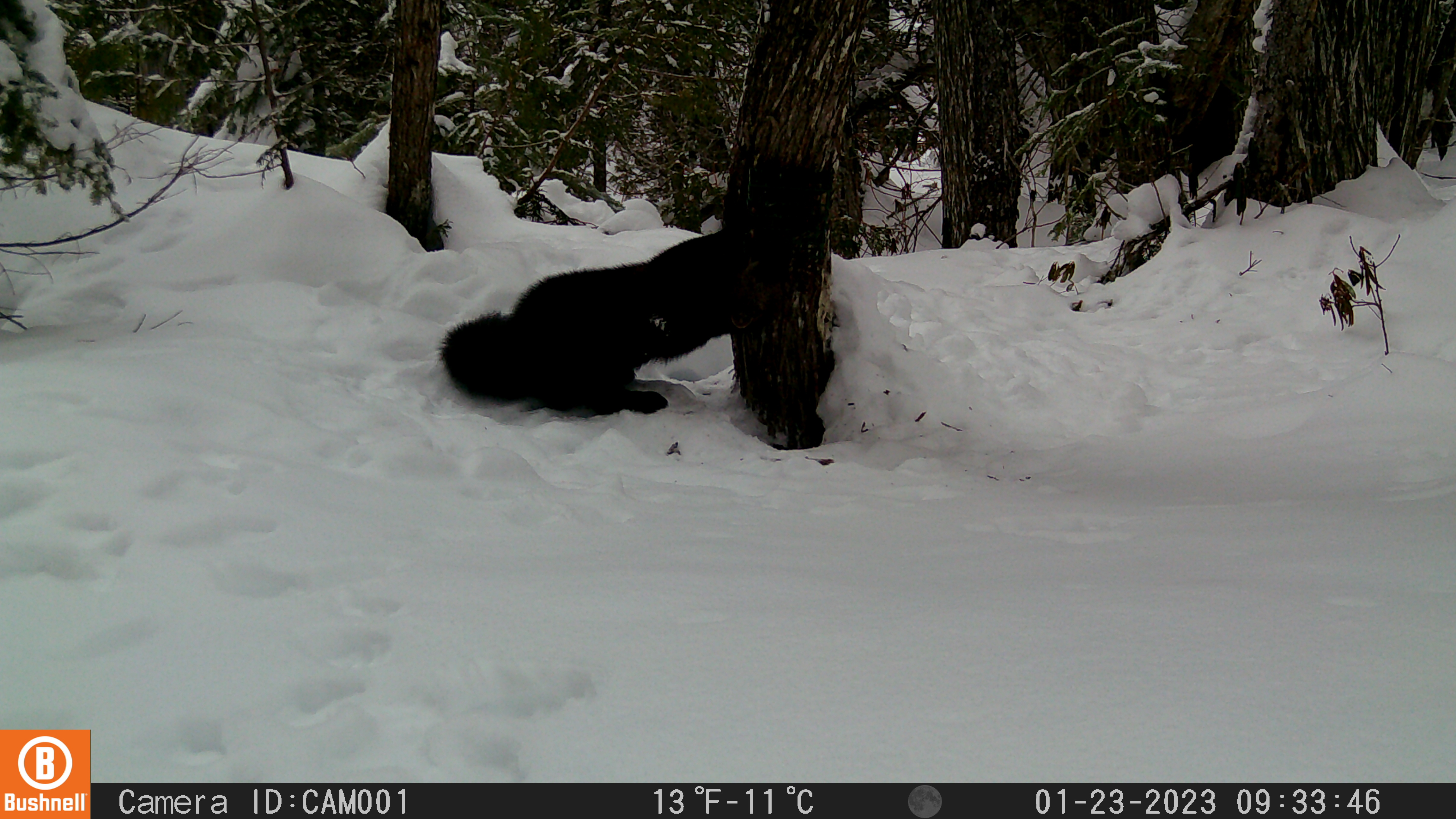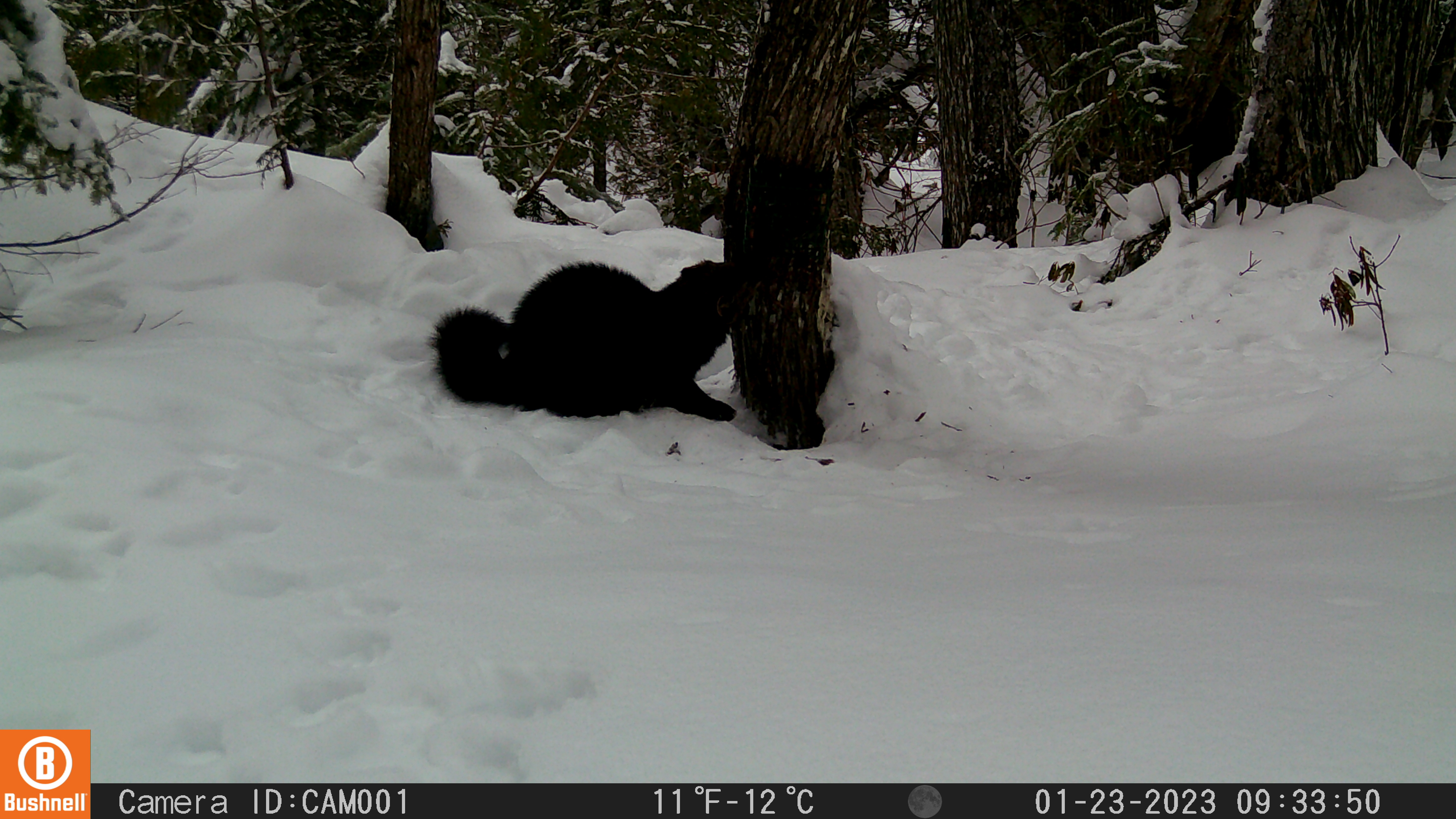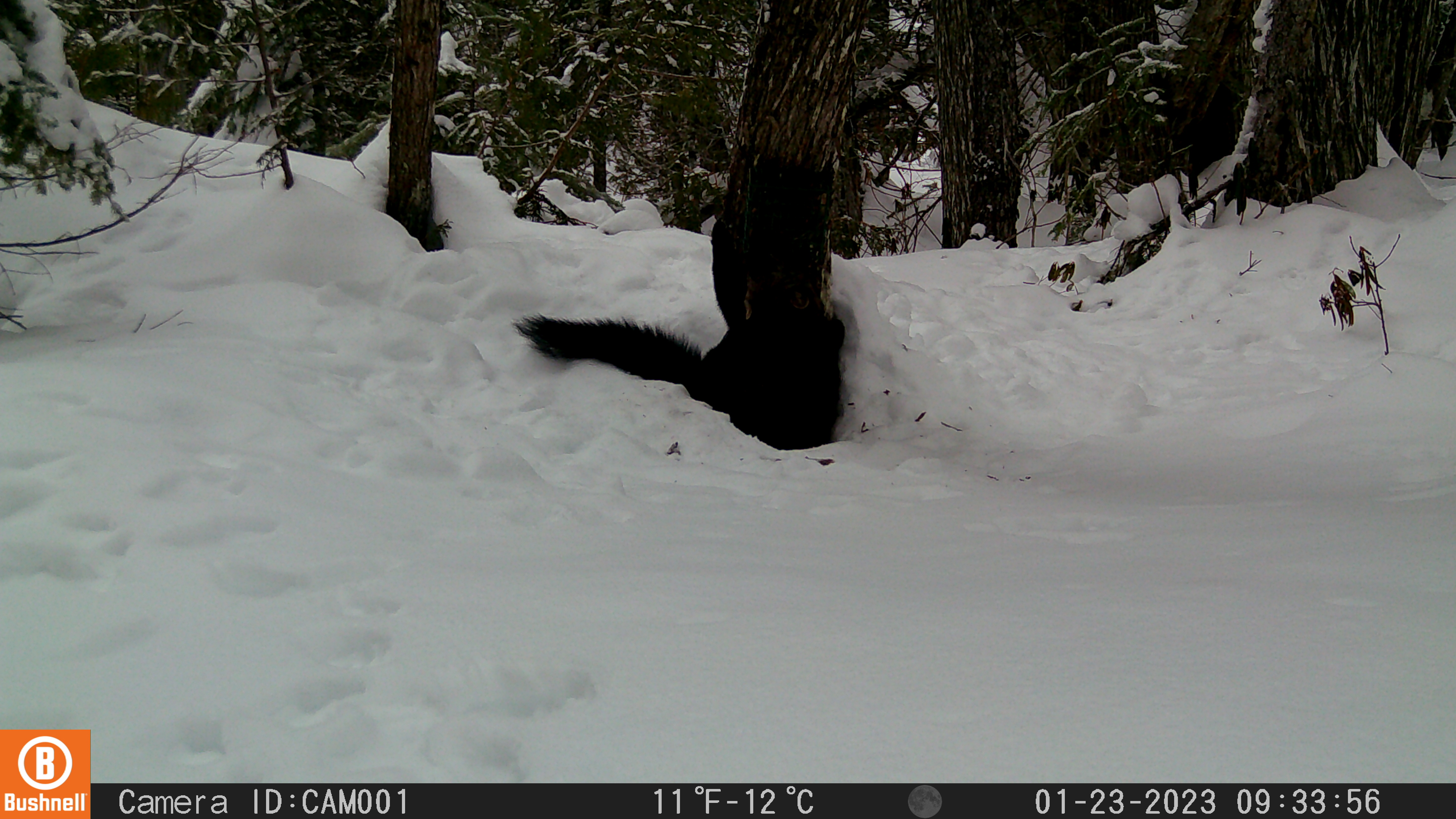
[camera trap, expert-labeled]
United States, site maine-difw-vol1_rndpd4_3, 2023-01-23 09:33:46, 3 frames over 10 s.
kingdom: Animalia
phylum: Chordata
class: Mammalia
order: Carnivora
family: Mustelidae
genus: Pekania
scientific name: Pekania pennanti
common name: fisher